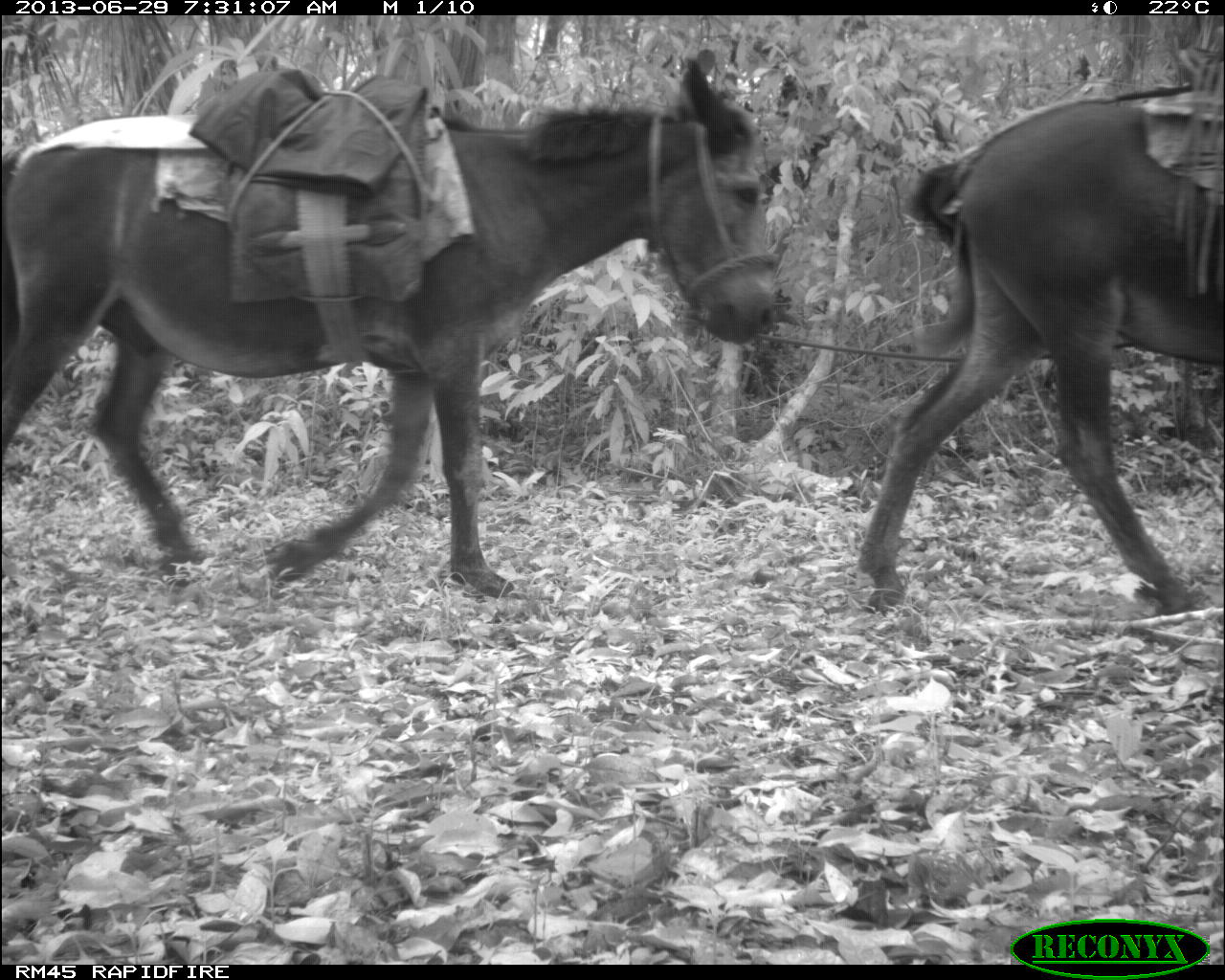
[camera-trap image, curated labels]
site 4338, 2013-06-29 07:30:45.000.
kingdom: Animalia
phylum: Chordata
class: Mammalia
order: Perissodactyla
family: Equidae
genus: Equus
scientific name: Equus ferus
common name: wild horse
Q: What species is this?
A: Equus ferus (wild horse).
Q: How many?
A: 2.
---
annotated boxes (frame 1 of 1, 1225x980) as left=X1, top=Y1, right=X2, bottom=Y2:
equus ferus: left=0, top=43, right=782, bottom=600; left=850, top=86, right=1222, bottom=615